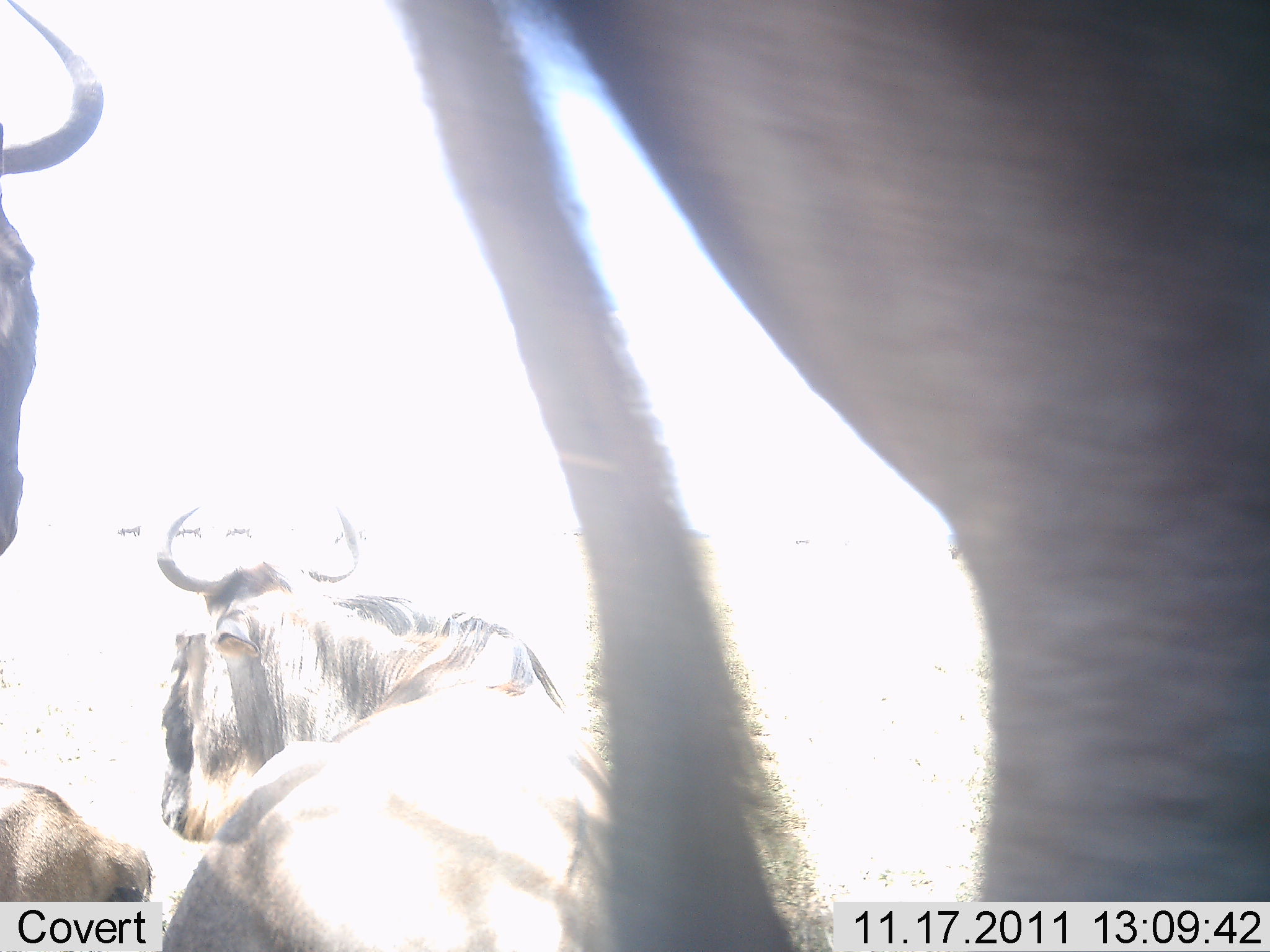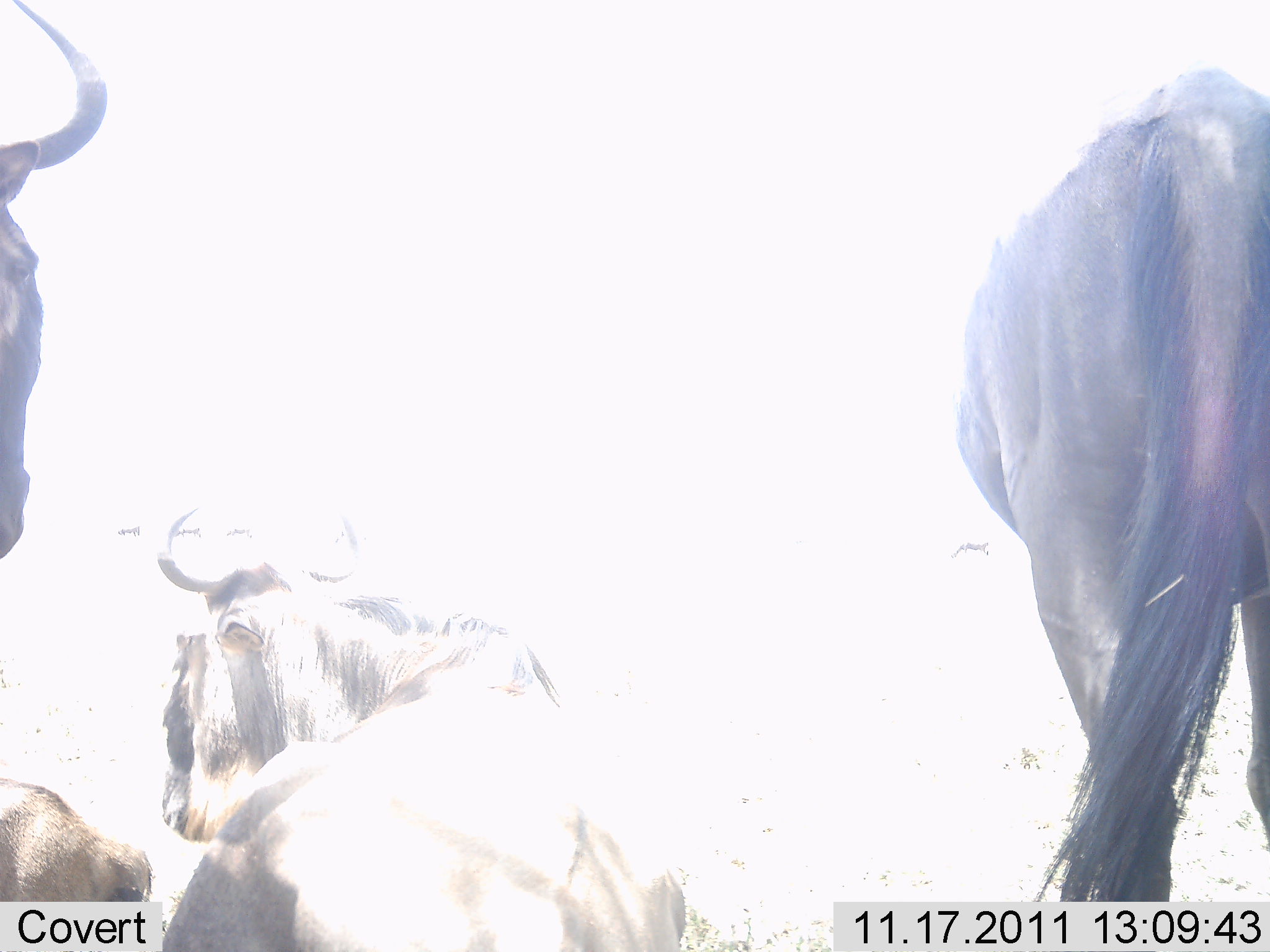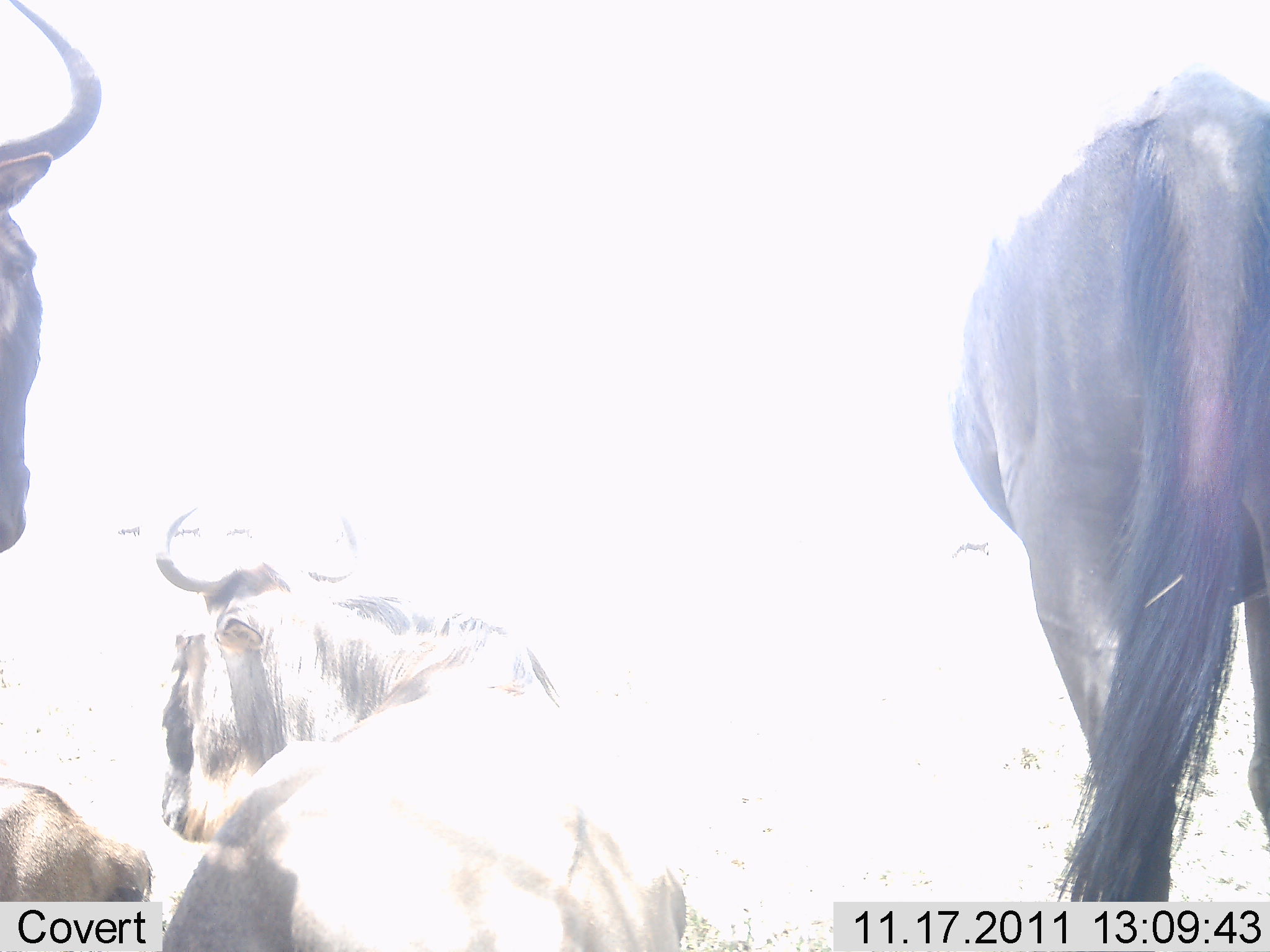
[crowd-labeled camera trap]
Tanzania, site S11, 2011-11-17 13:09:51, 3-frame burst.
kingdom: Animalia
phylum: Chordata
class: Mammalia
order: Artiodactyla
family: Bovidae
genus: Connochaetes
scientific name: Connochaetes taurinus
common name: blue wildebeest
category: wildebeest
Wildebeest (blue wildebeest) (Connochaetes taurinus), count 3. Behavior (volunteer vote fractions): standing 72%, resting 83%, moving 33%, interacting 0%. Young present (vote fraction): 0%. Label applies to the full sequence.